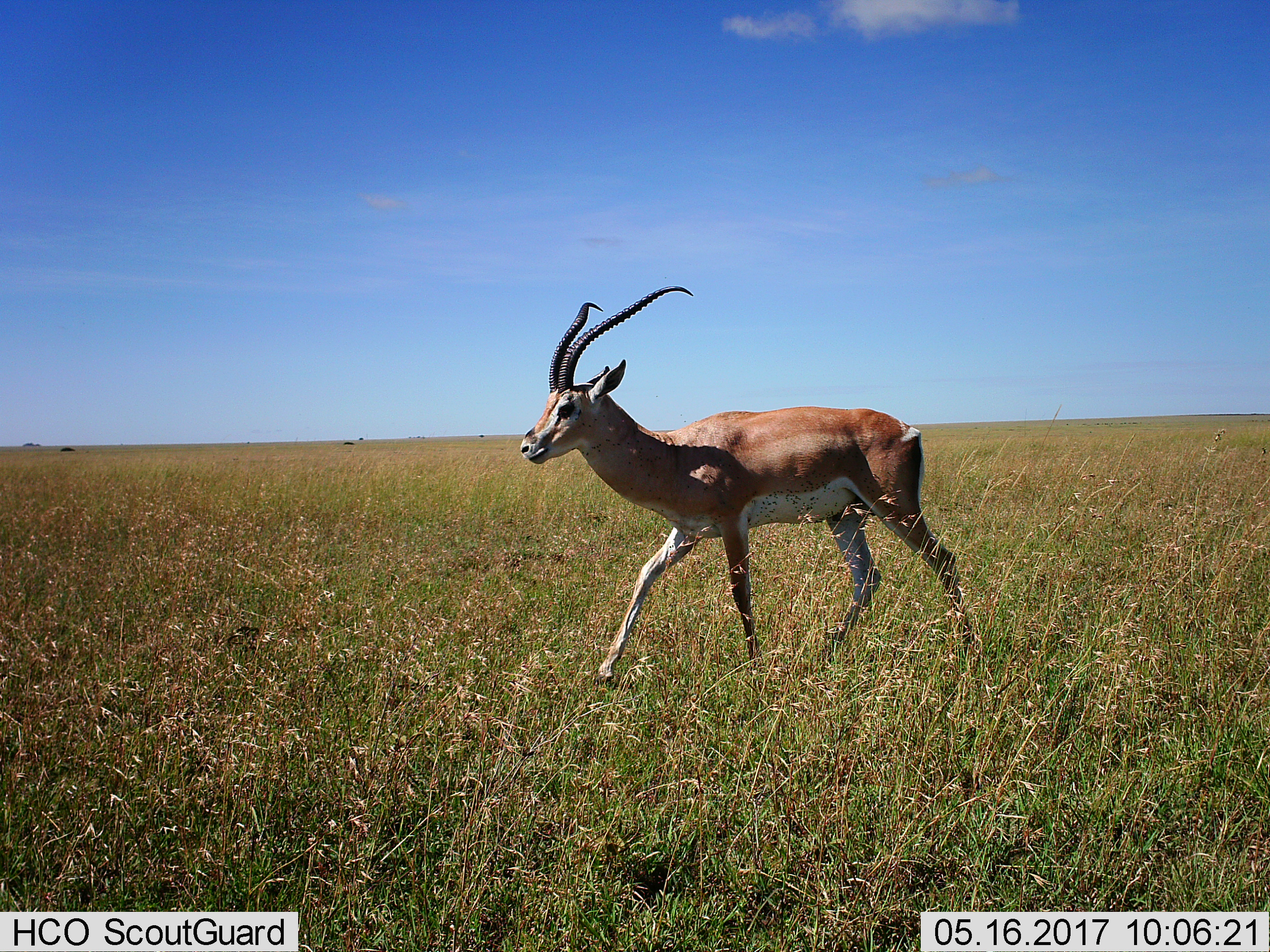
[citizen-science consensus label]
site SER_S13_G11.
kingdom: Animalia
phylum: Chordata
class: Mammalia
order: Artiodactyla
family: Bovidae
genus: Nanger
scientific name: Nanger granti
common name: grant's gazelle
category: gazellegrants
Gazellegrants (grant's gazelle) (Nanger granti), count 1. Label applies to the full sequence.